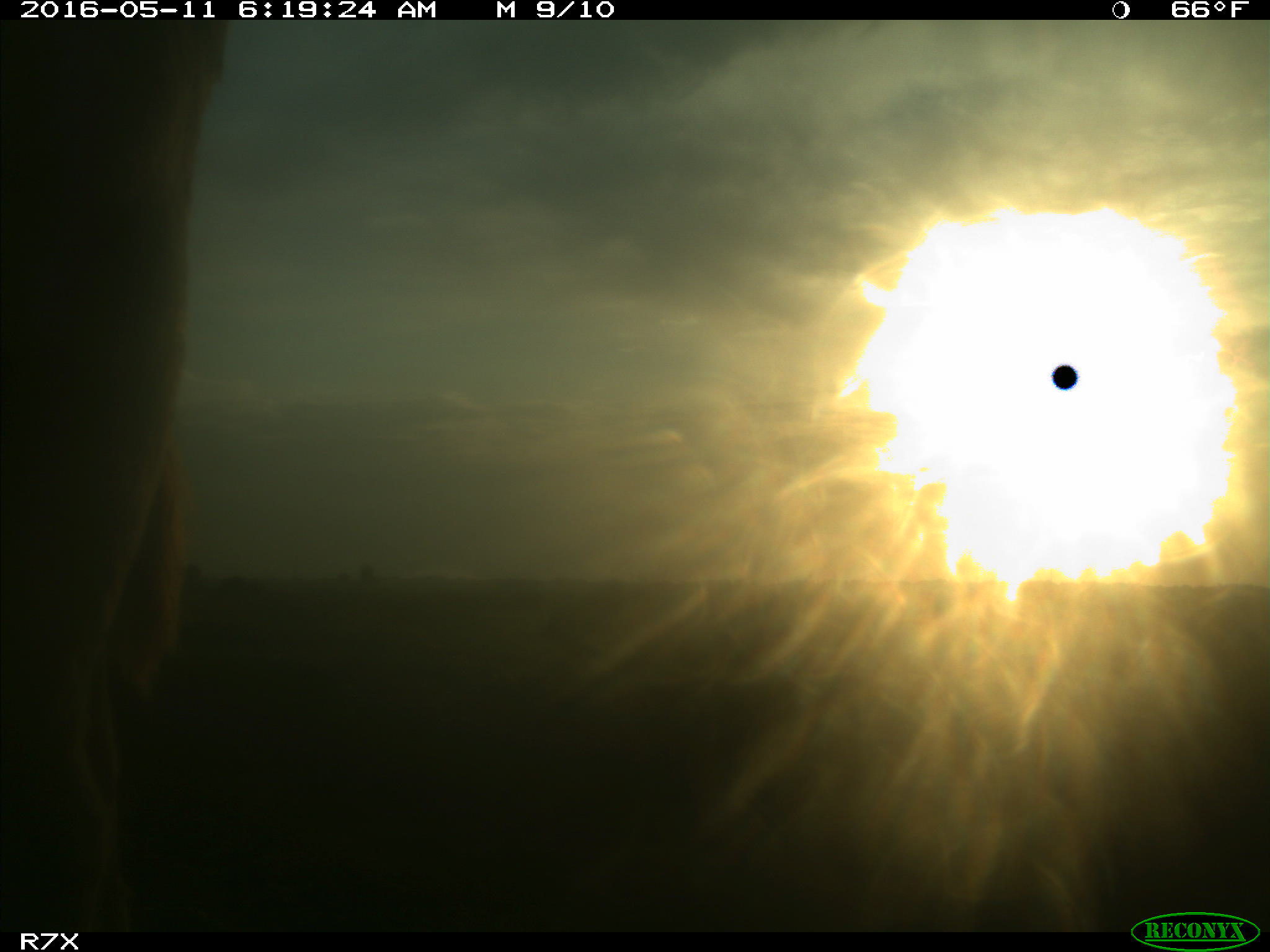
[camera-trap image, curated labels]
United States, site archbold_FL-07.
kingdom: Animalia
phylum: Chordata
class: Mammalia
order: Artiodactyla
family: Bovidae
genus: Bos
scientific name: Bos taurus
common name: domestic cow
Bos taurus (domestic cow).